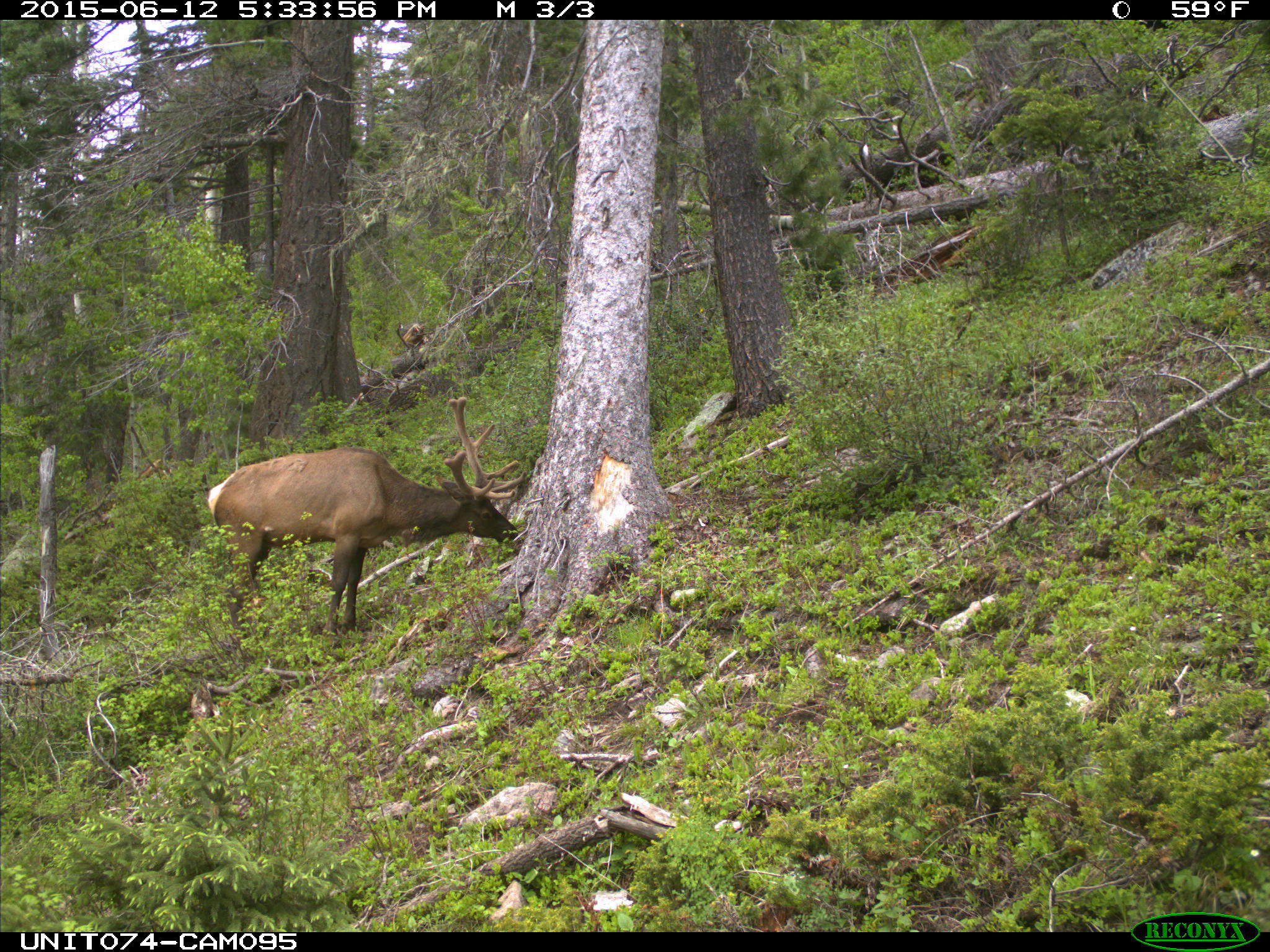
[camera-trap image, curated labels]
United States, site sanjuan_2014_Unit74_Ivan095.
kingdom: Animalia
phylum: Chordata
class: Mammalia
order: Artiodactyla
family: Cervidae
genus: Cervus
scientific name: Cervus elaphus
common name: red deer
Cervus elaphus (red deer).